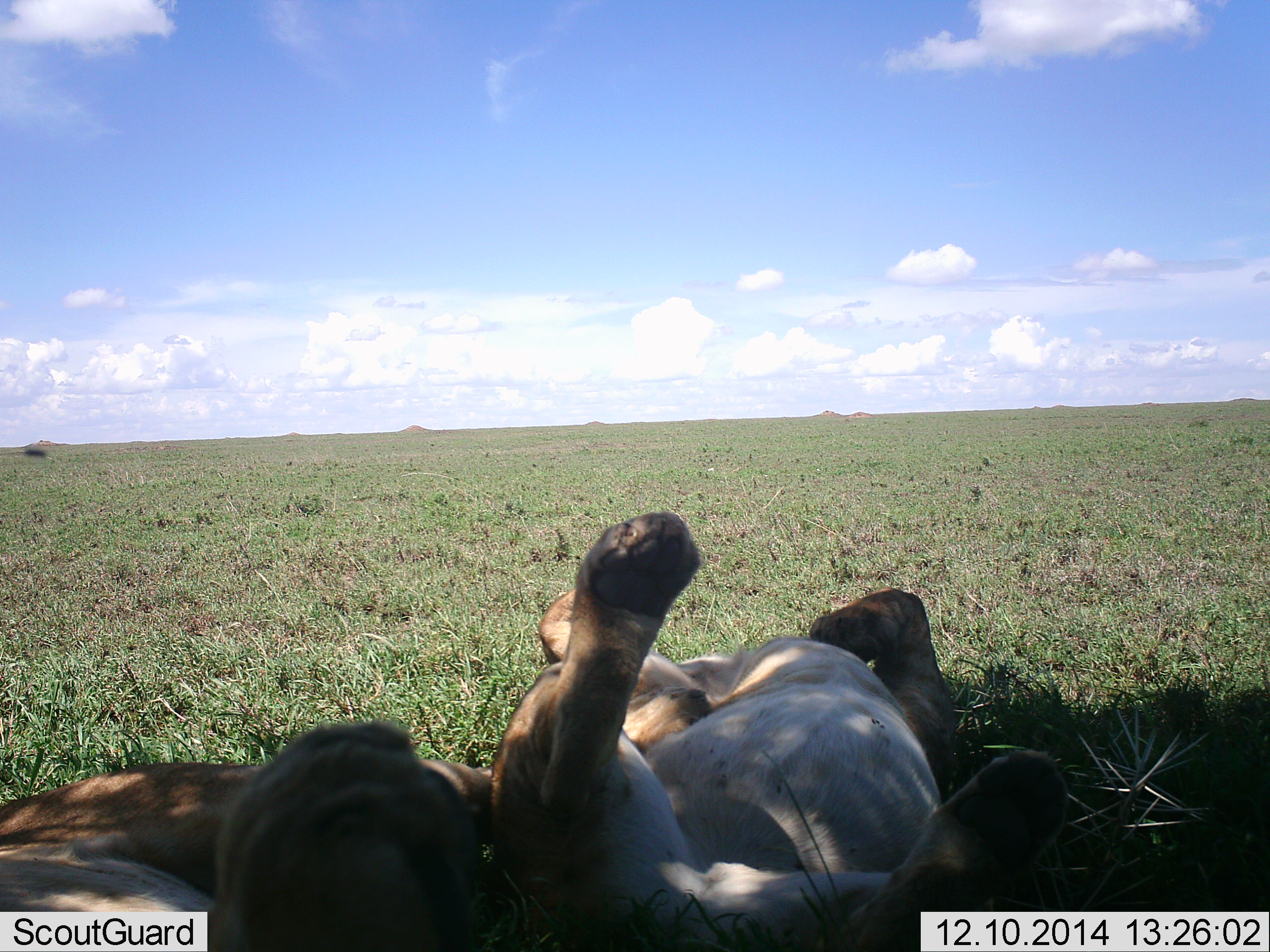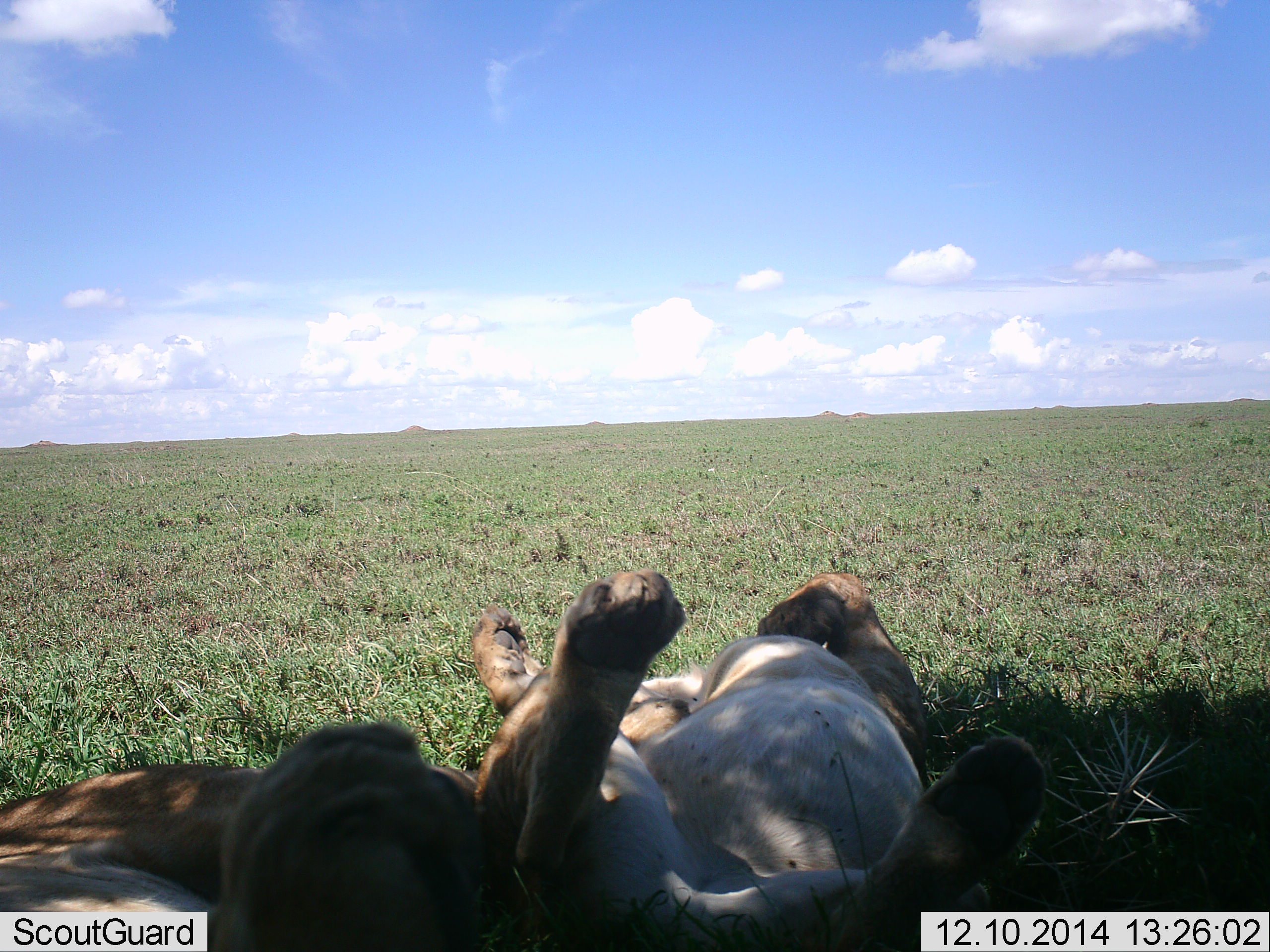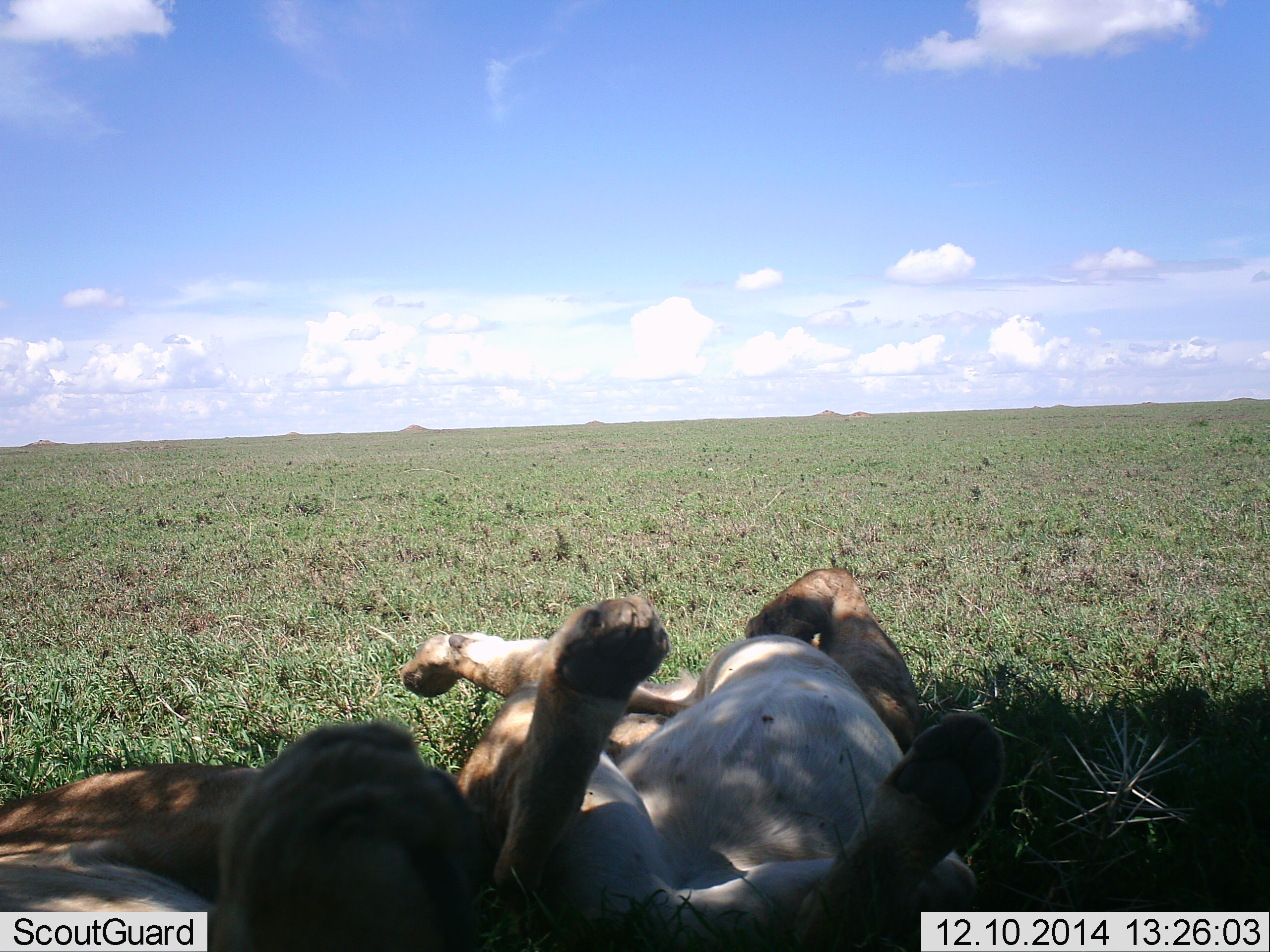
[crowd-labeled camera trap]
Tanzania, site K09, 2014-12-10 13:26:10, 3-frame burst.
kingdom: Animalia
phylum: Chordata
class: Mammalia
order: Carnivora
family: Felidae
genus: Panthera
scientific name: Panthera leo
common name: lion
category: lionfemale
Lionfemale (lion) (Panthera leo), count 2. Behavior (volunteer vote fractions): standing 0%, resting 100%, moving 10%, interacting 10%. Young present (vote fraction): 10%. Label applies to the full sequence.